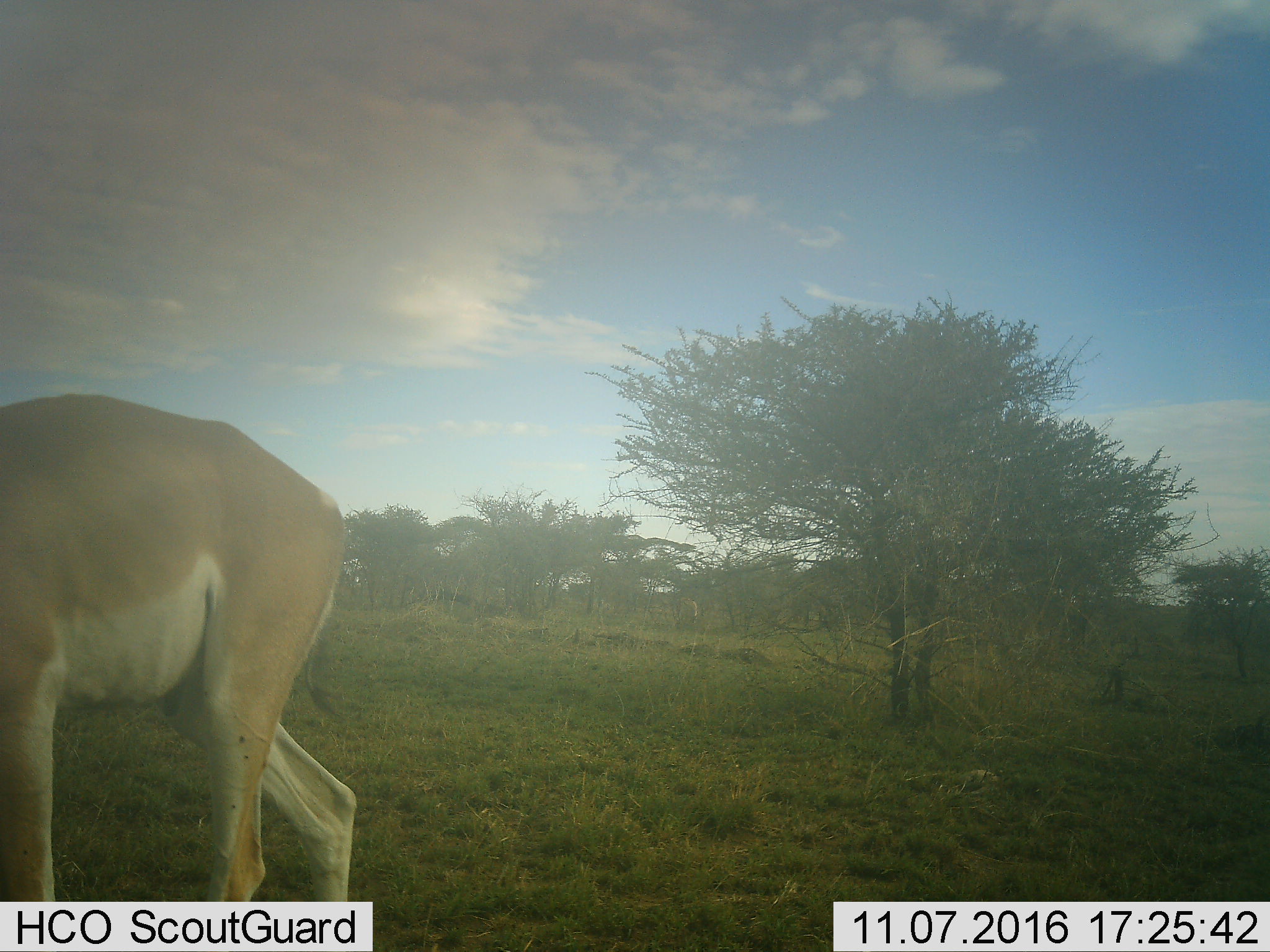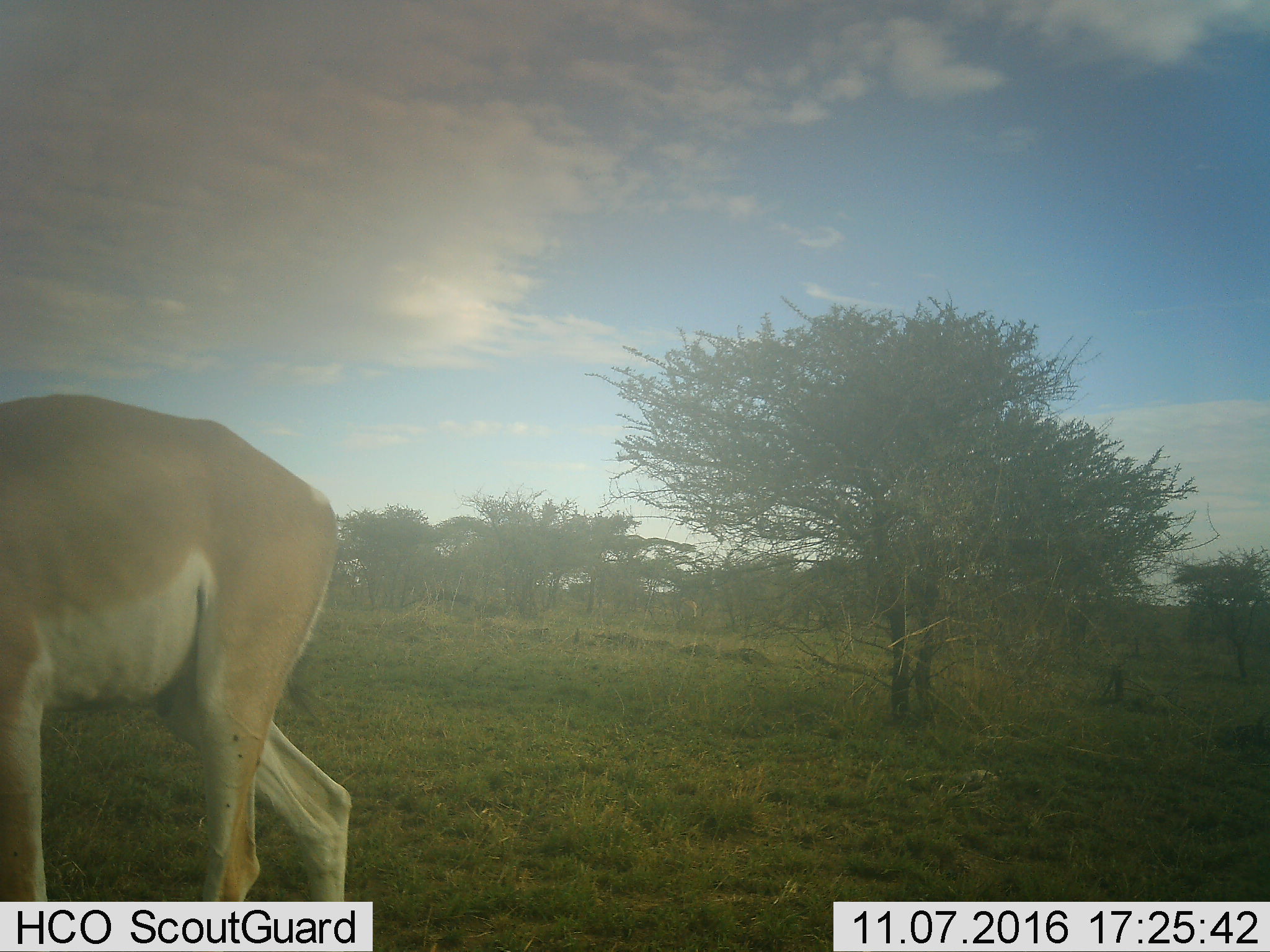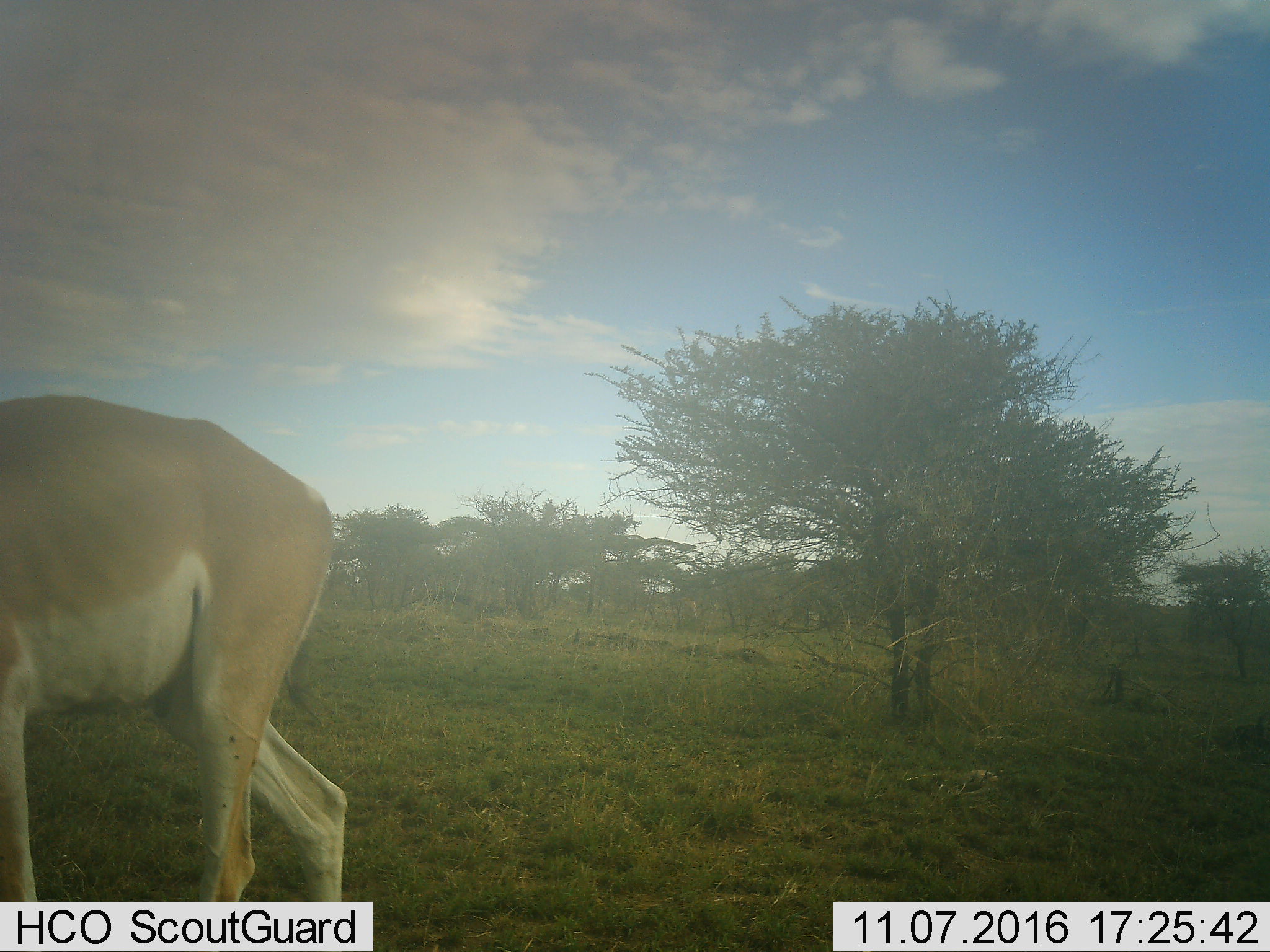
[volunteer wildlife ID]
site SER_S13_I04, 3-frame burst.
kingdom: Animalia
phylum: Chordata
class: Mammalia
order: Artiodactyla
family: Bovidae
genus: Nanger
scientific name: Nanger granti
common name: grant's gazelle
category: gazellegrants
Gazellegrants (grant's gazelle) (Nanger granti), count 1. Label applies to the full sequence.